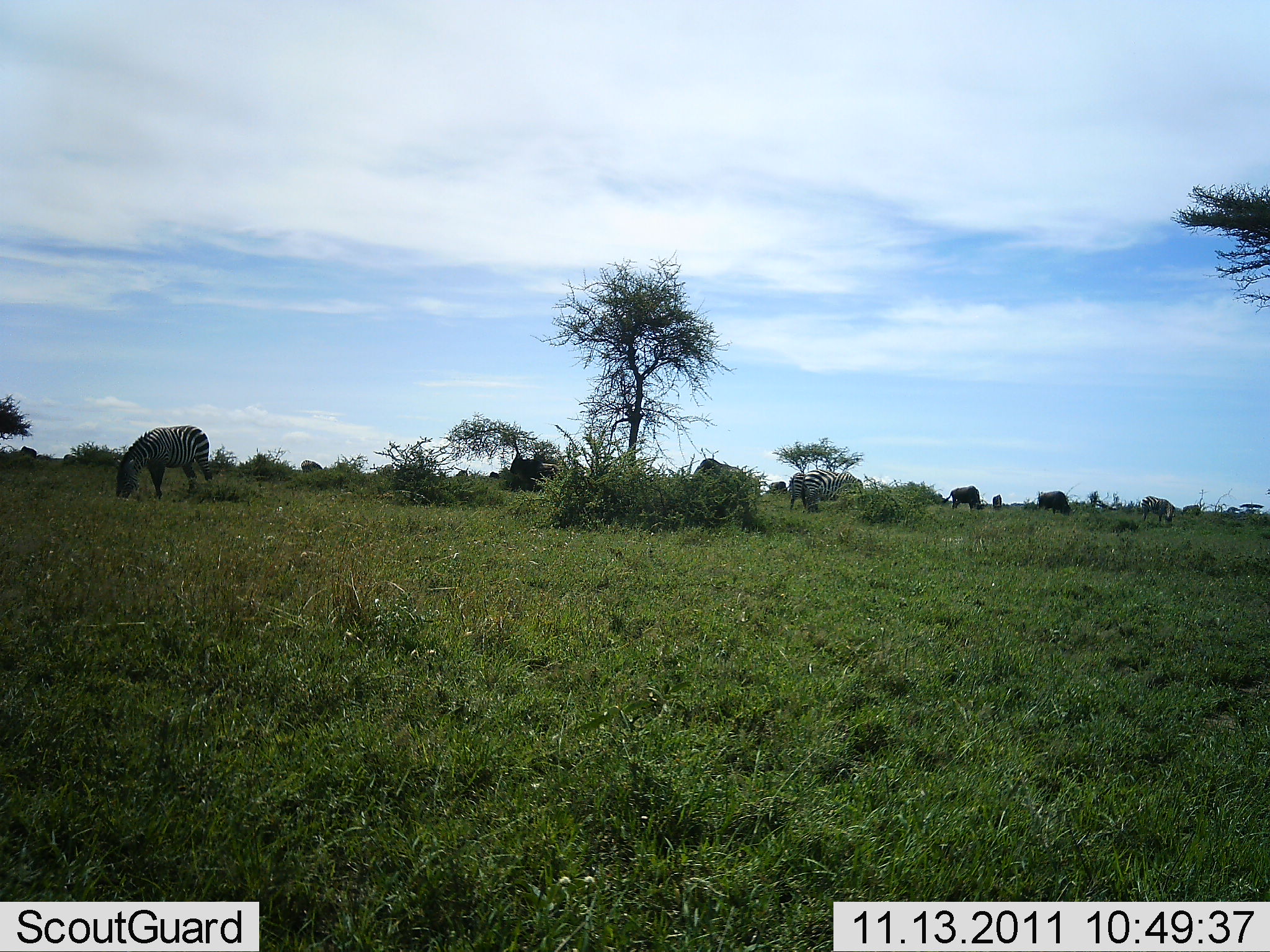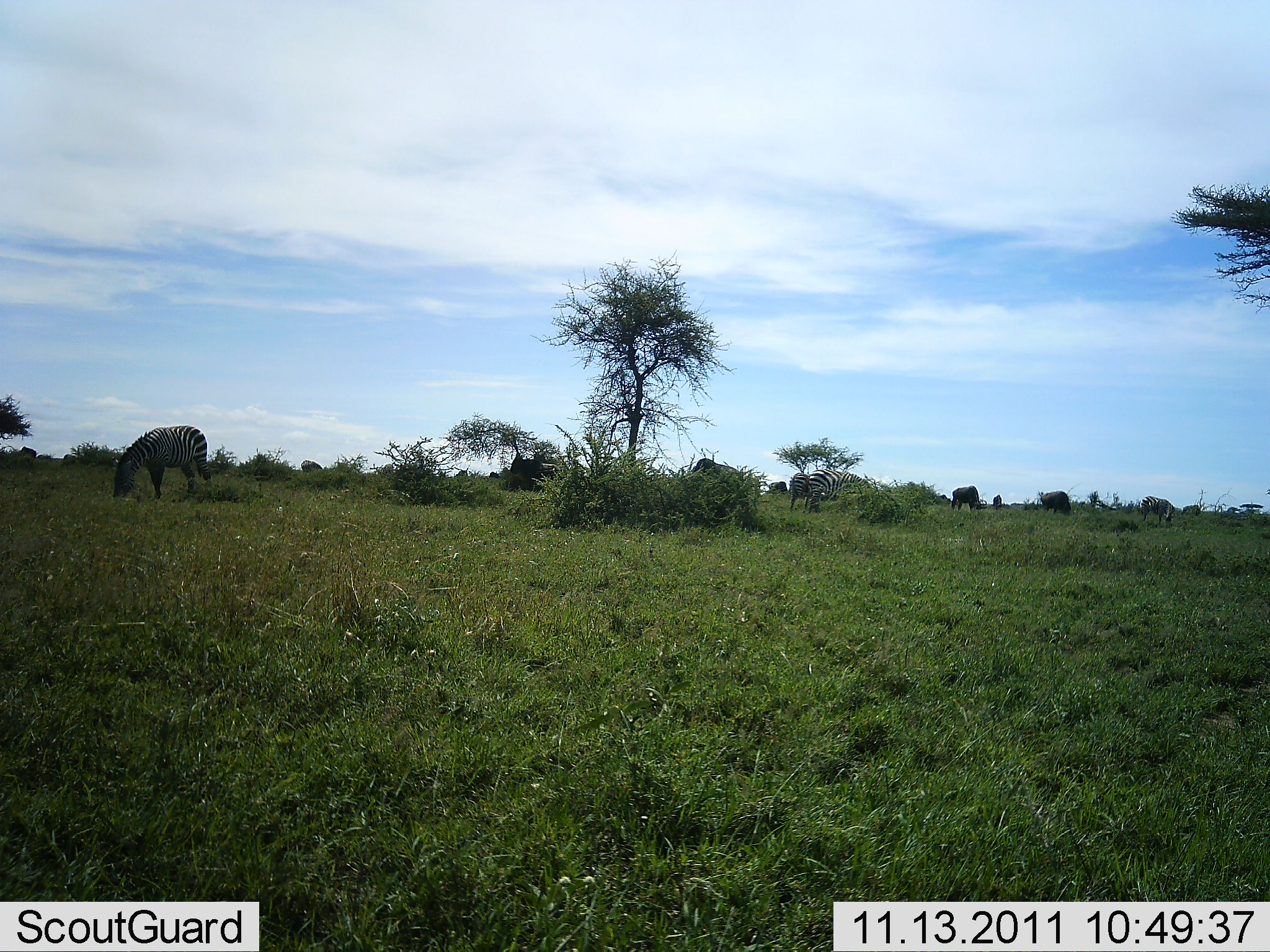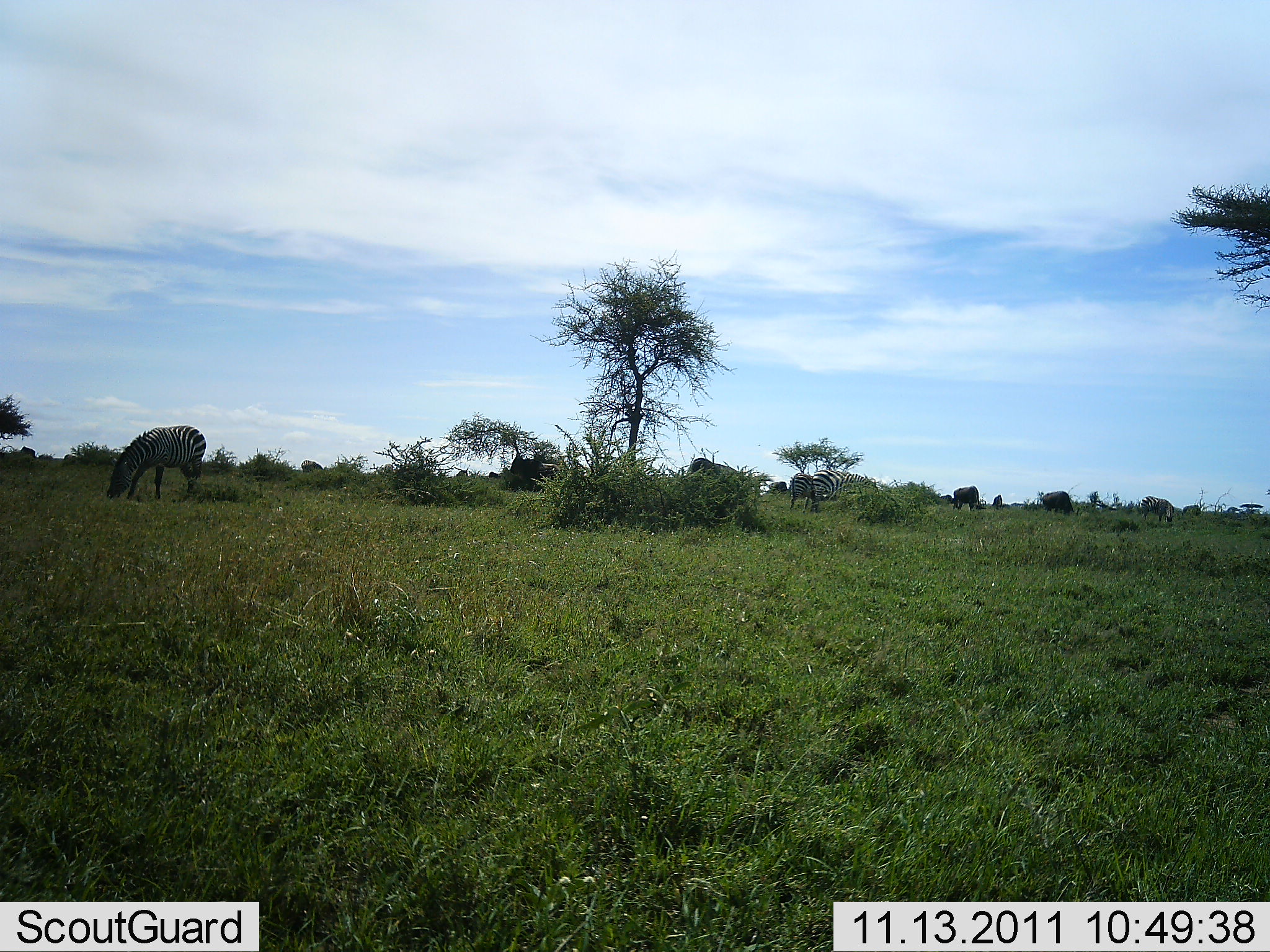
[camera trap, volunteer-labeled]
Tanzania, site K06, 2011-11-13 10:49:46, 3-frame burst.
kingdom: Animalia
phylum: Chordata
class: Mammalia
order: Perissodactyla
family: Equidae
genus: Equus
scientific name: Equus quagga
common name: plains zebra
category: zebra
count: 4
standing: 20%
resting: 0%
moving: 7%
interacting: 0%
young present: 0%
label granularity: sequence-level